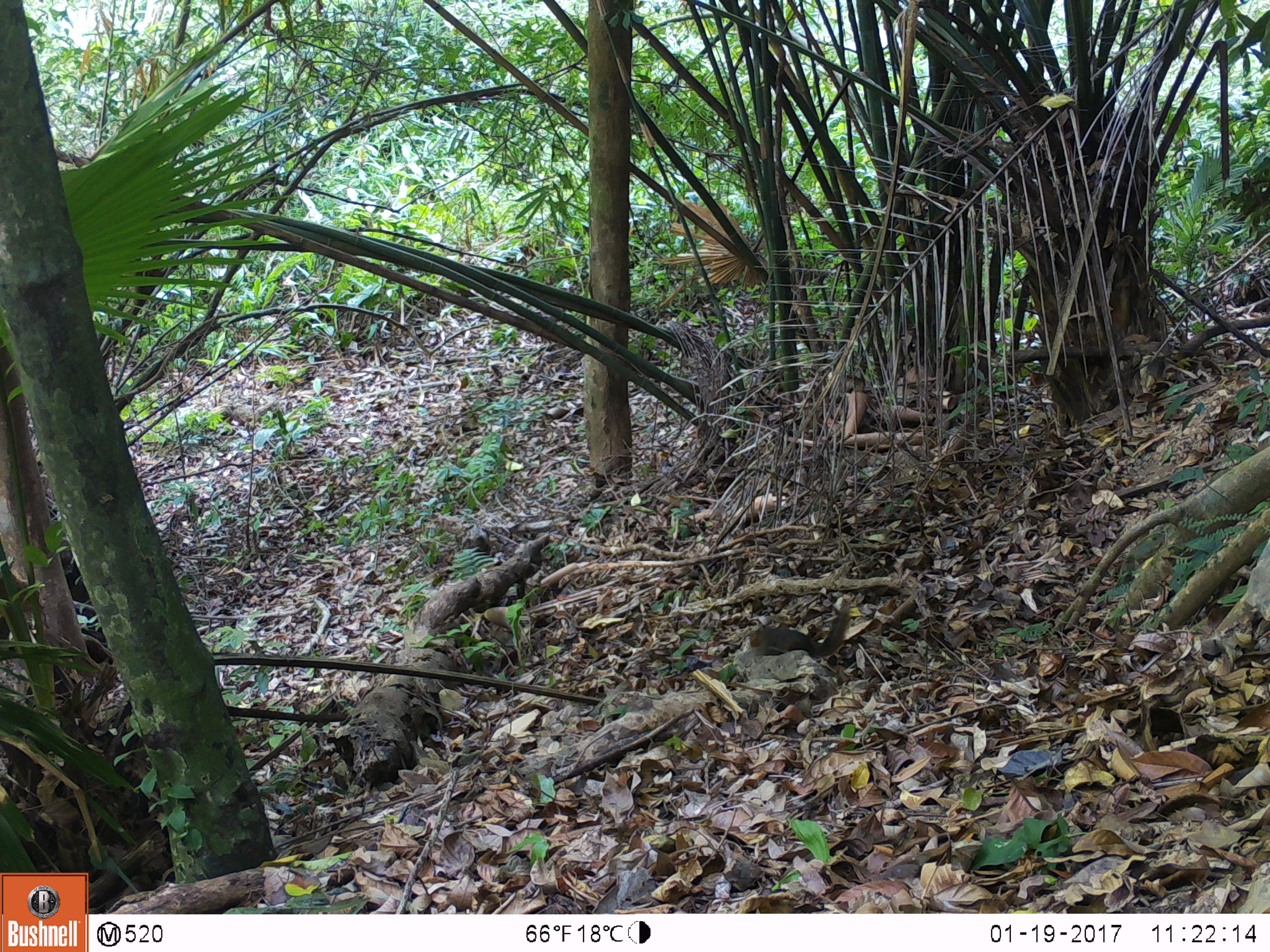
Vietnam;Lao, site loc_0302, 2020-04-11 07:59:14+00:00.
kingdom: Animalia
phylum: Chordata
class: Mammalia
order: Rodentia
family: Sciuridae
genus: Dremomys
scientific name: Dremomys rufigenis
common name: red-cheeked squirrel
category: red cheeked squirrel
Red cheeked squirrel (red-cheeked squirrel) (Dremomys rufigenis). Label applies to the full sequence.